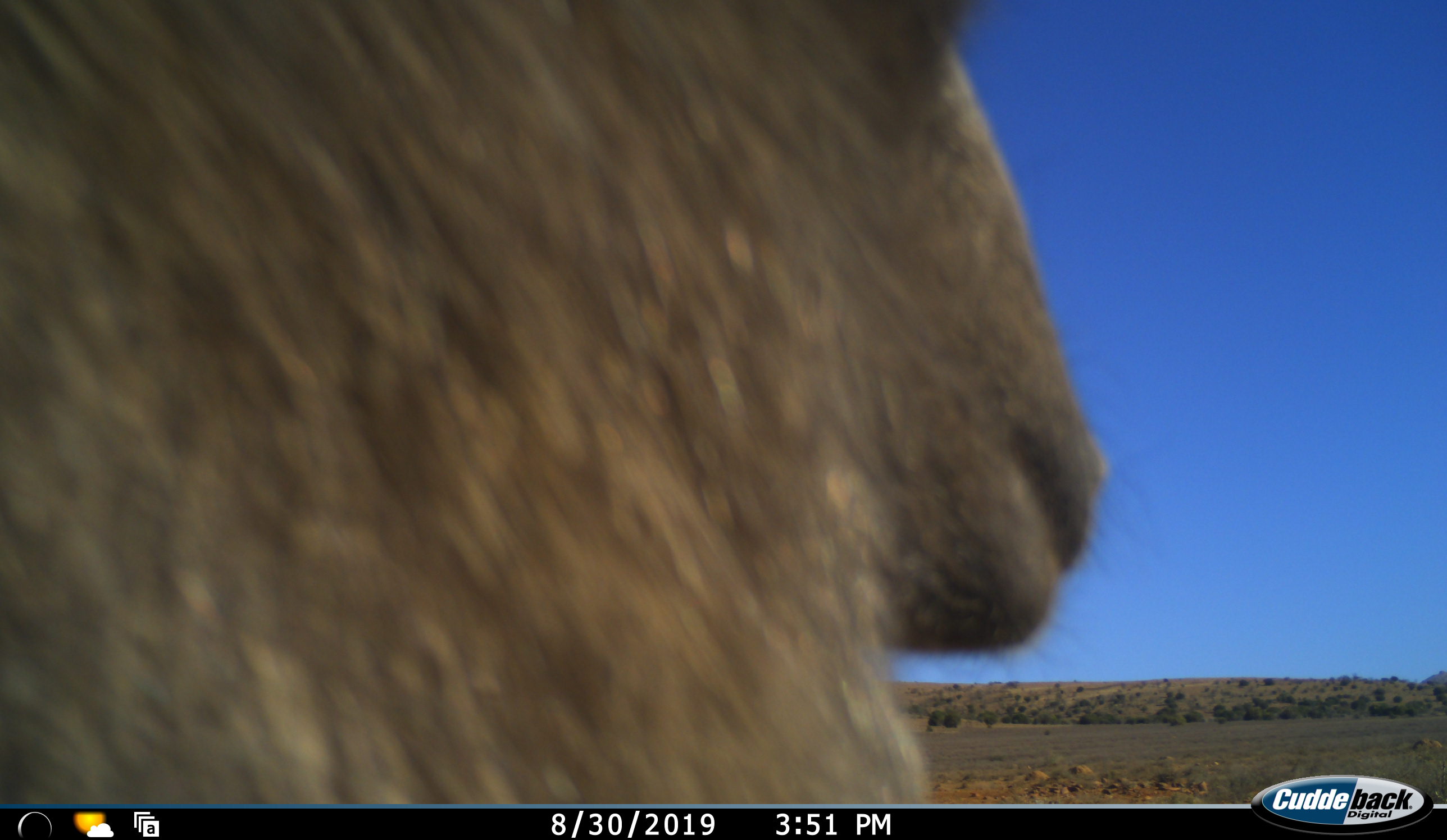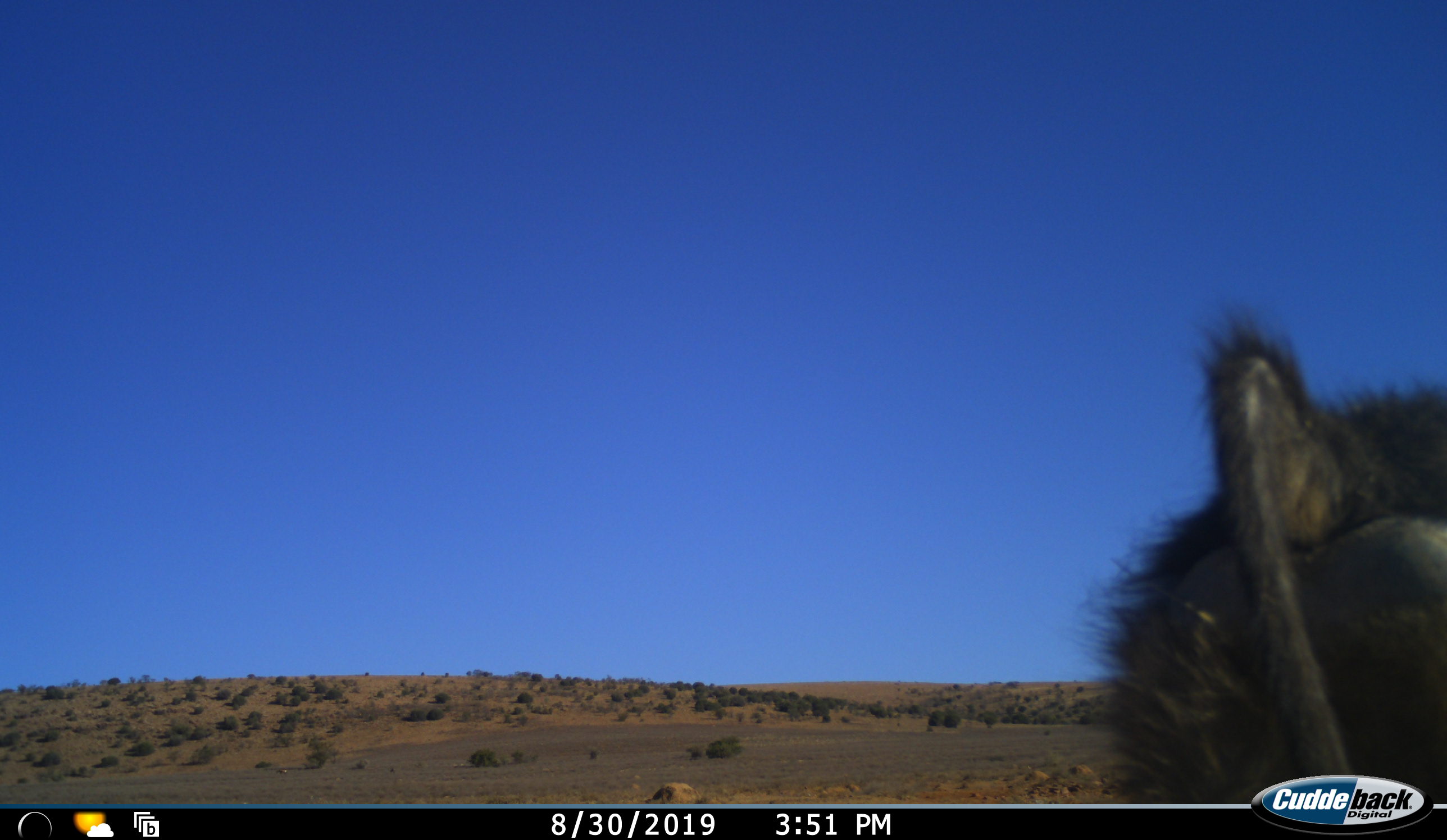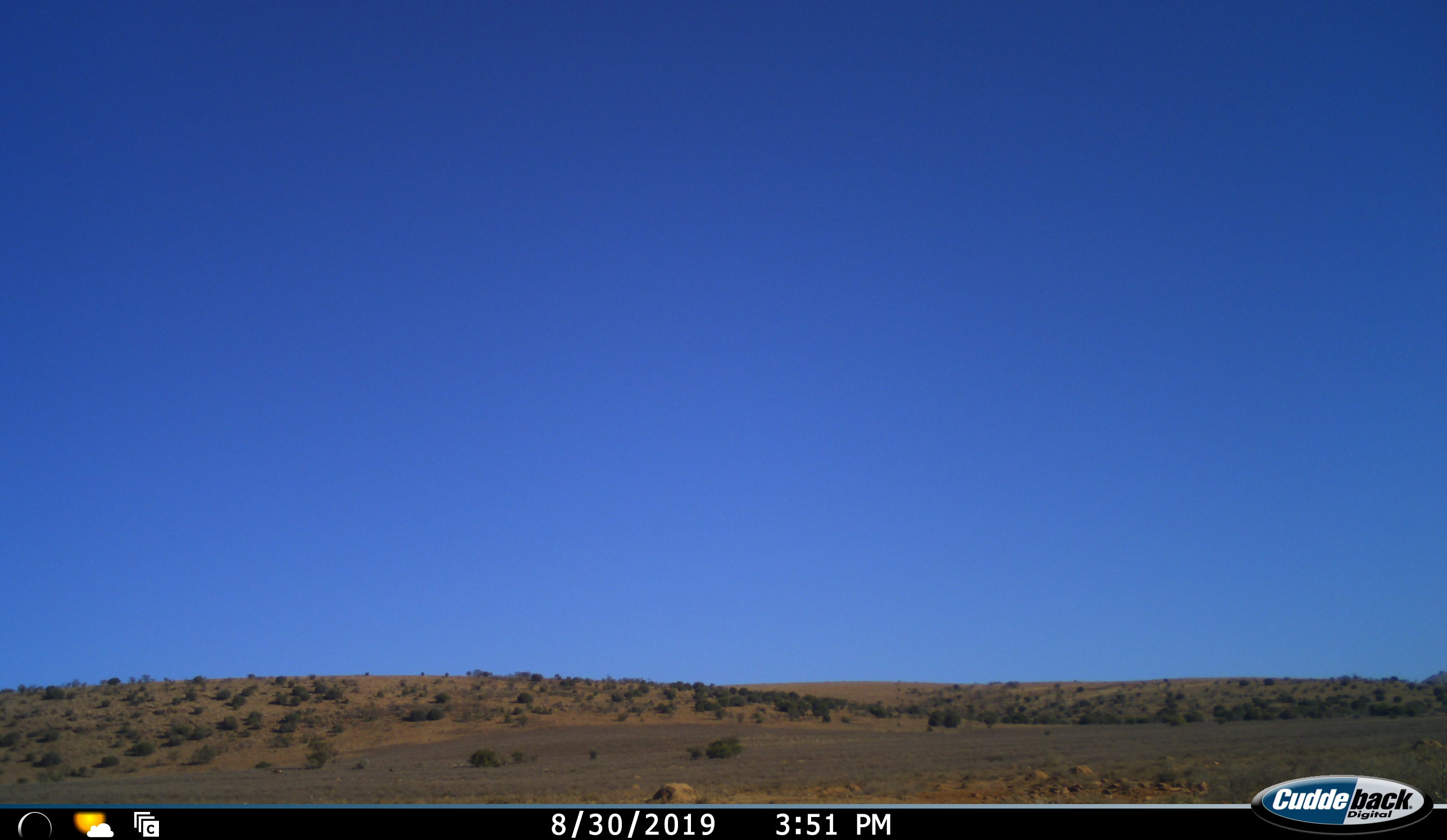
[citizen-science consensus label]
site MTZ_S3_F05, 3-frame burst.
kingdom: Animalia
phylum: Chordata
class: Mammalia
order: Primates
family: Cercopithecidae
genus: Papio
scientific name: Papio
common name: baboon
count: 1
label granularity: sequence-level